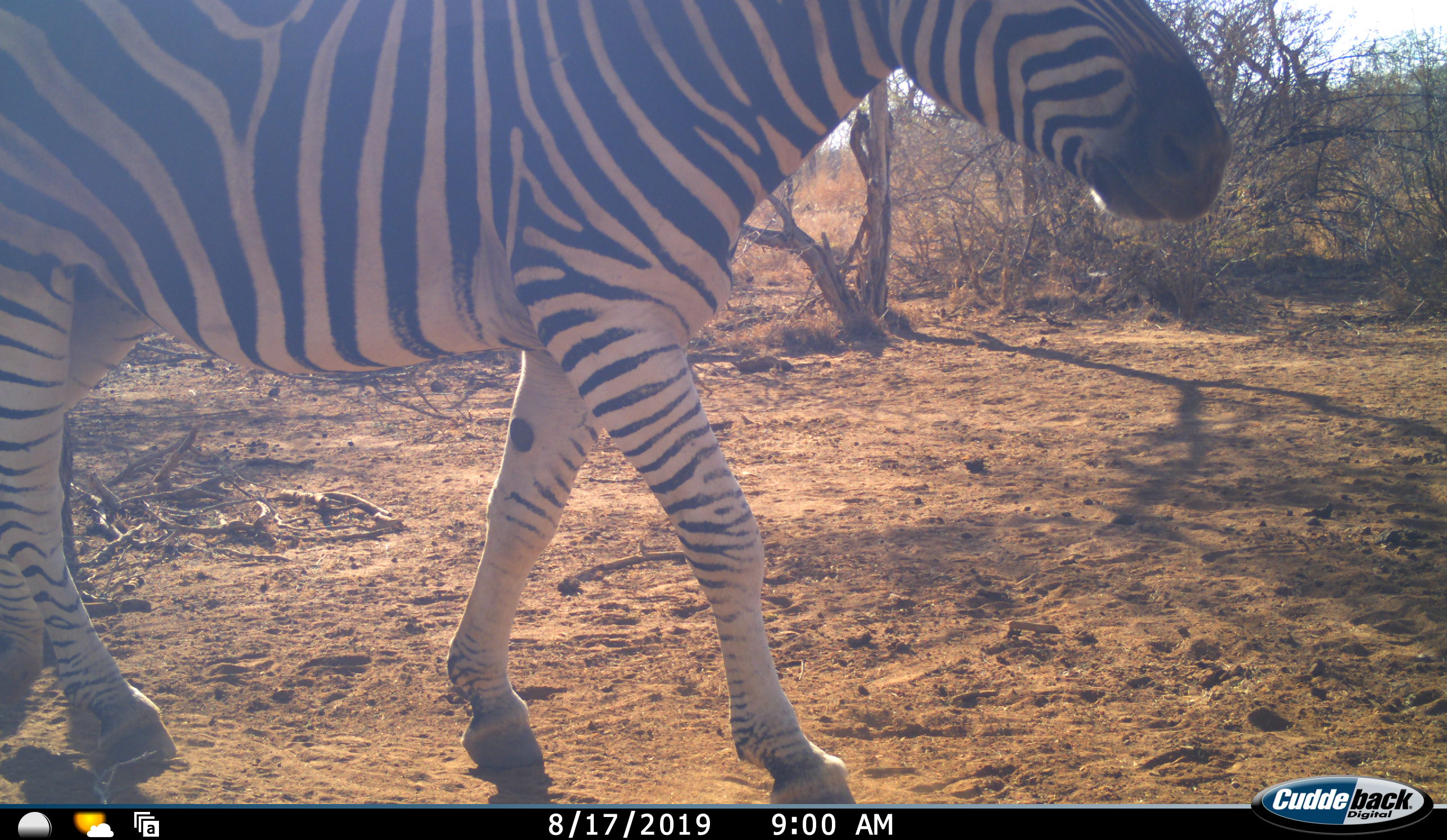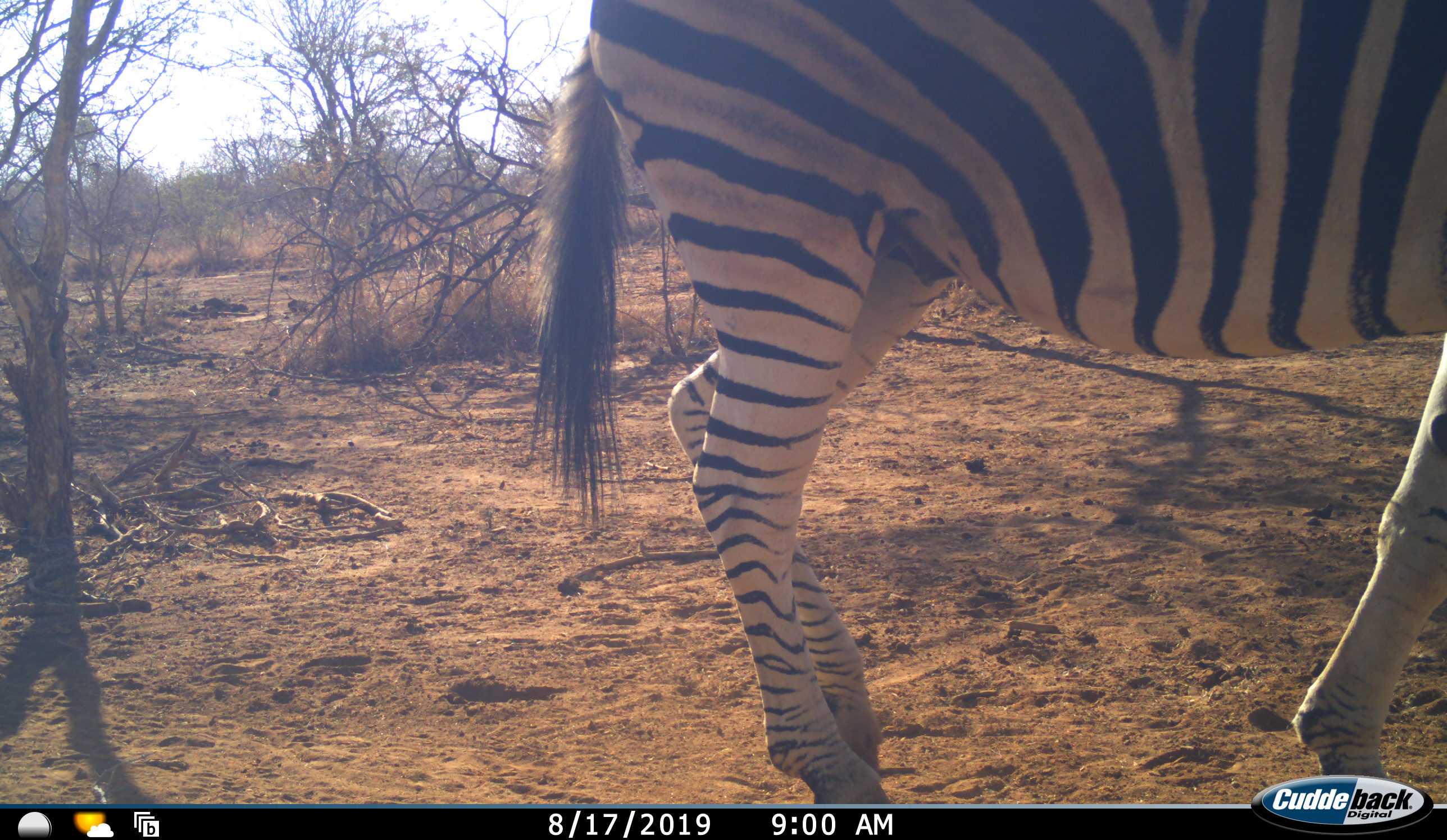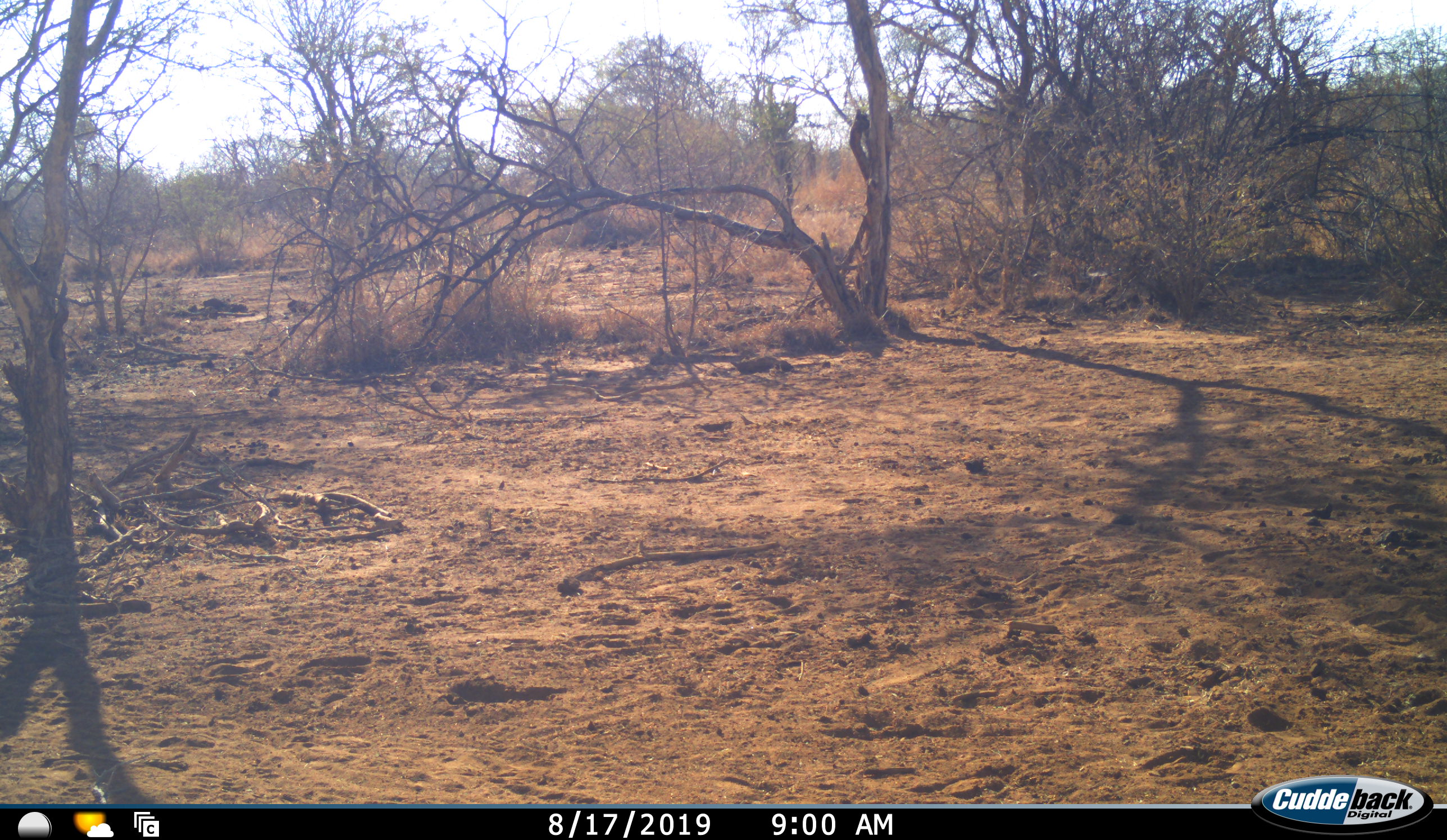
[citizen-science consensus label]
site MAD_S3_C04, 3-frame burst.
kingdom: Animalia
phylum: Chordata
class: Mammalia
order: Perissodactyla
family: Equidae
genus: Equus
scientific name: Equus quagga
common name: plains zebra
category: zebraplains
Zebraplains (plains zebra) (Equus quagga), count 1. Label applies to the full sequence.